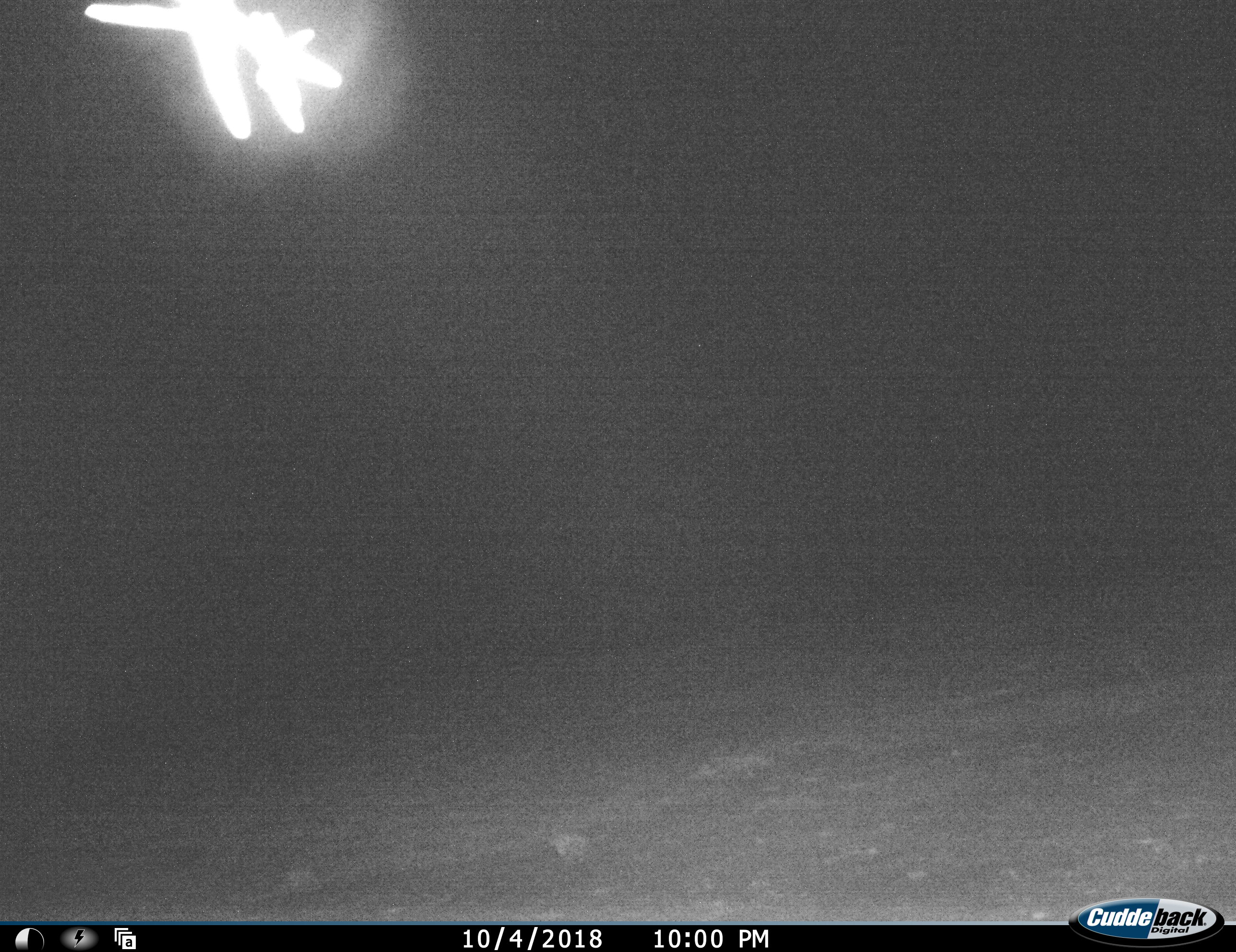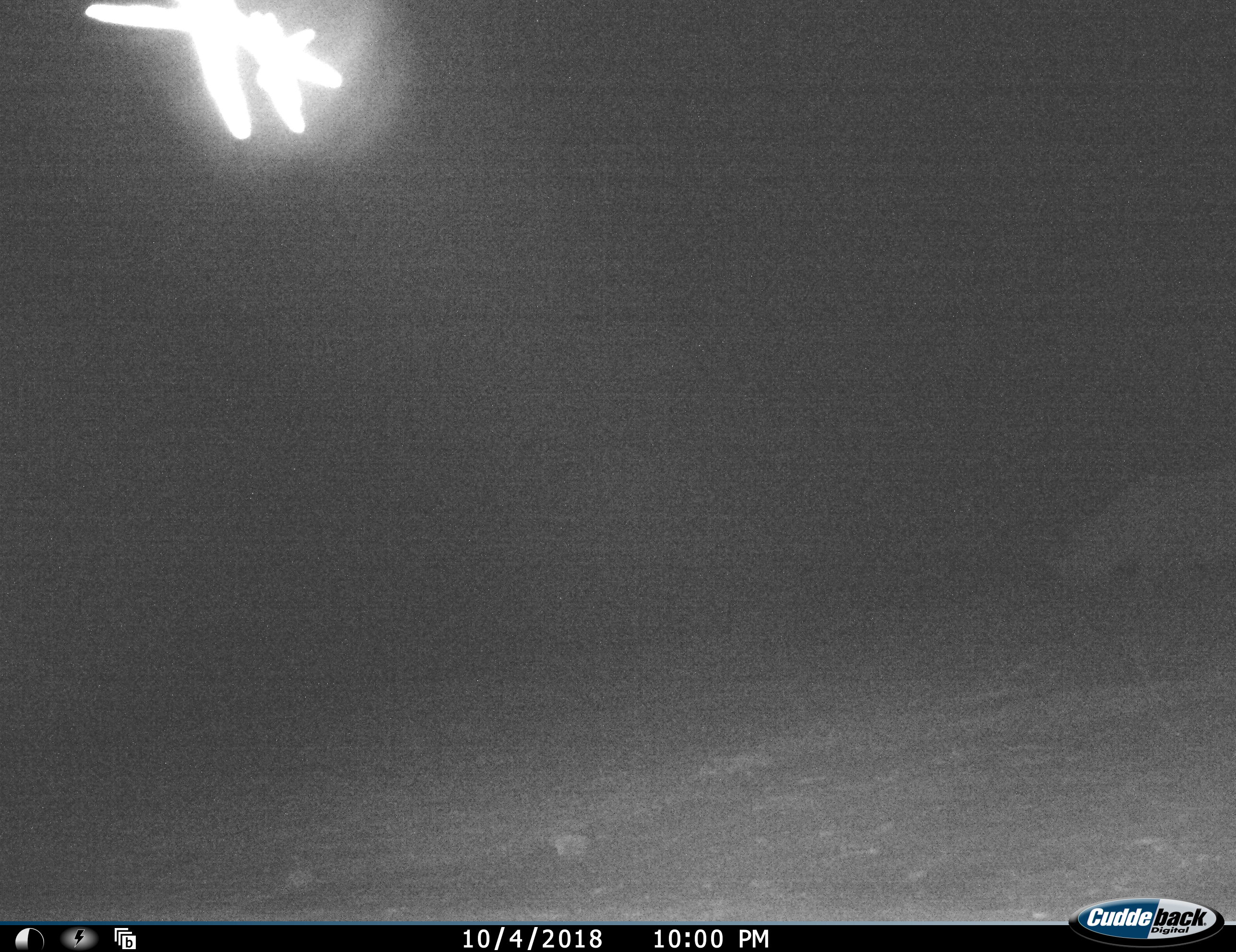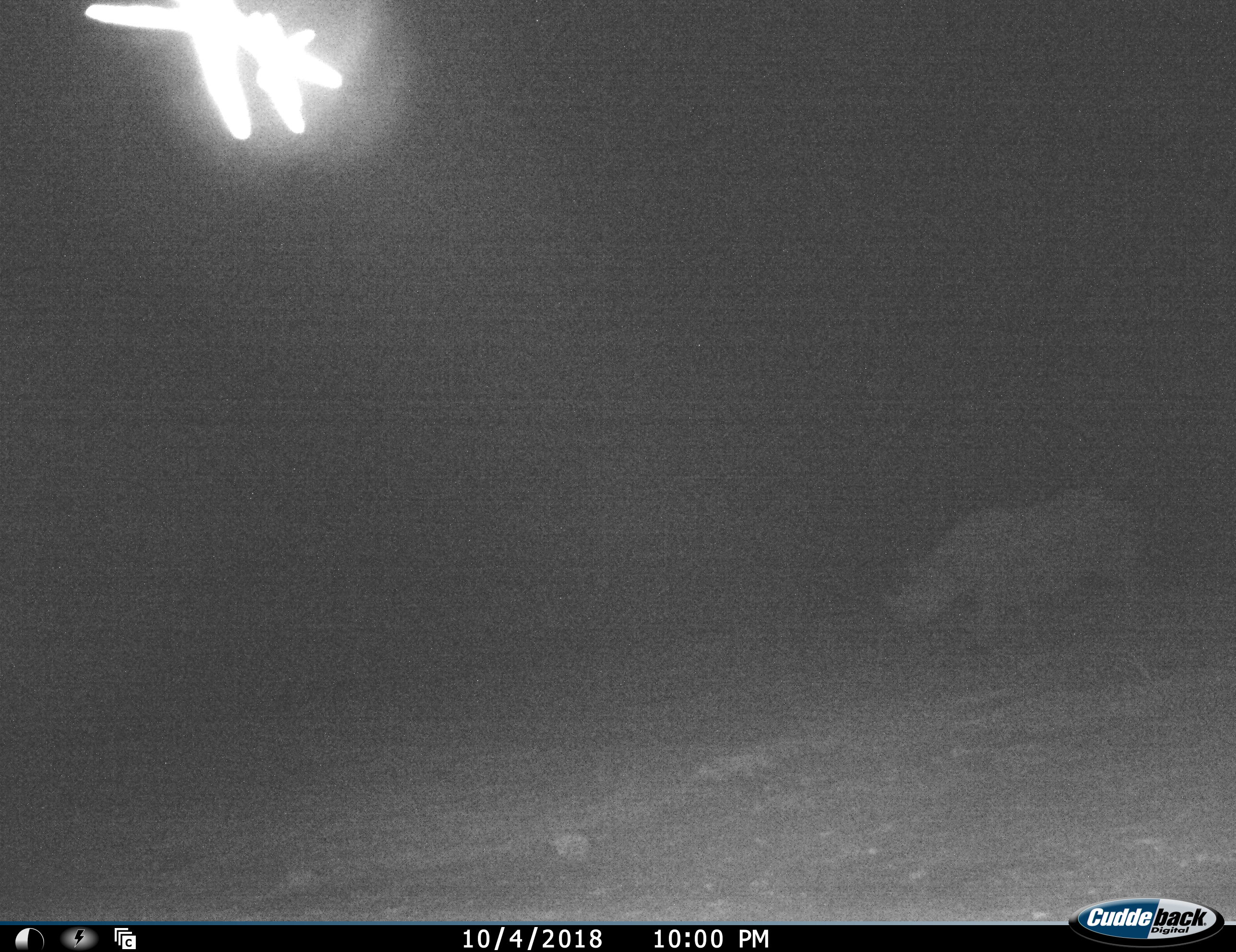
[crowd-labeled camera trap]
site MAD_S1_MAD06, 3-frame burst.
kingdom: Animalia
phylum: Chordata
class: Mammalia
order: Perissodactyla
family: Rhinocerotidae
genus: Ceratotherium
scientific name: Ceratotherium simum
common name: white rhinoceros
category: rhinoceroswhite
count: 1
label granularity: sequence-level